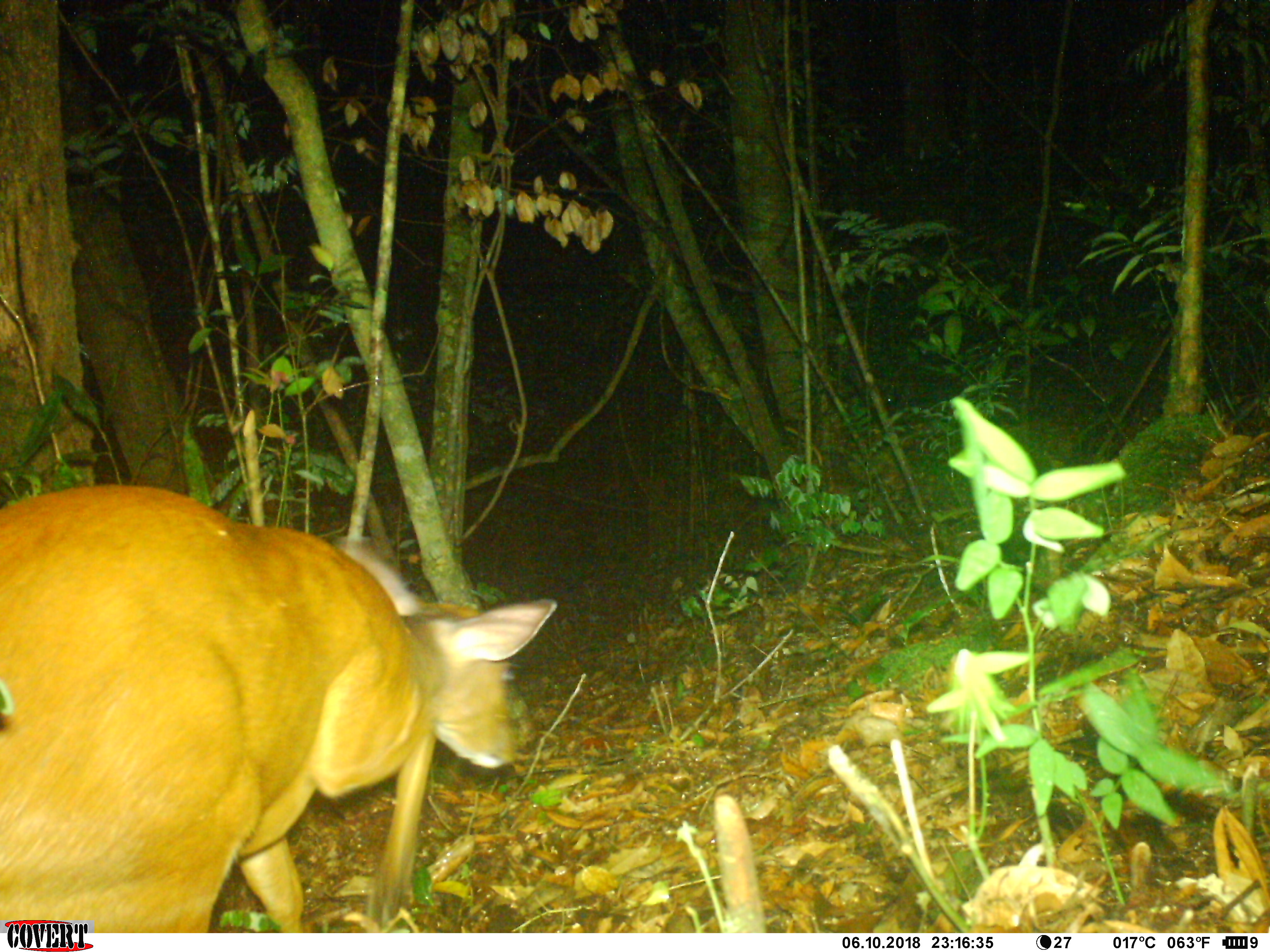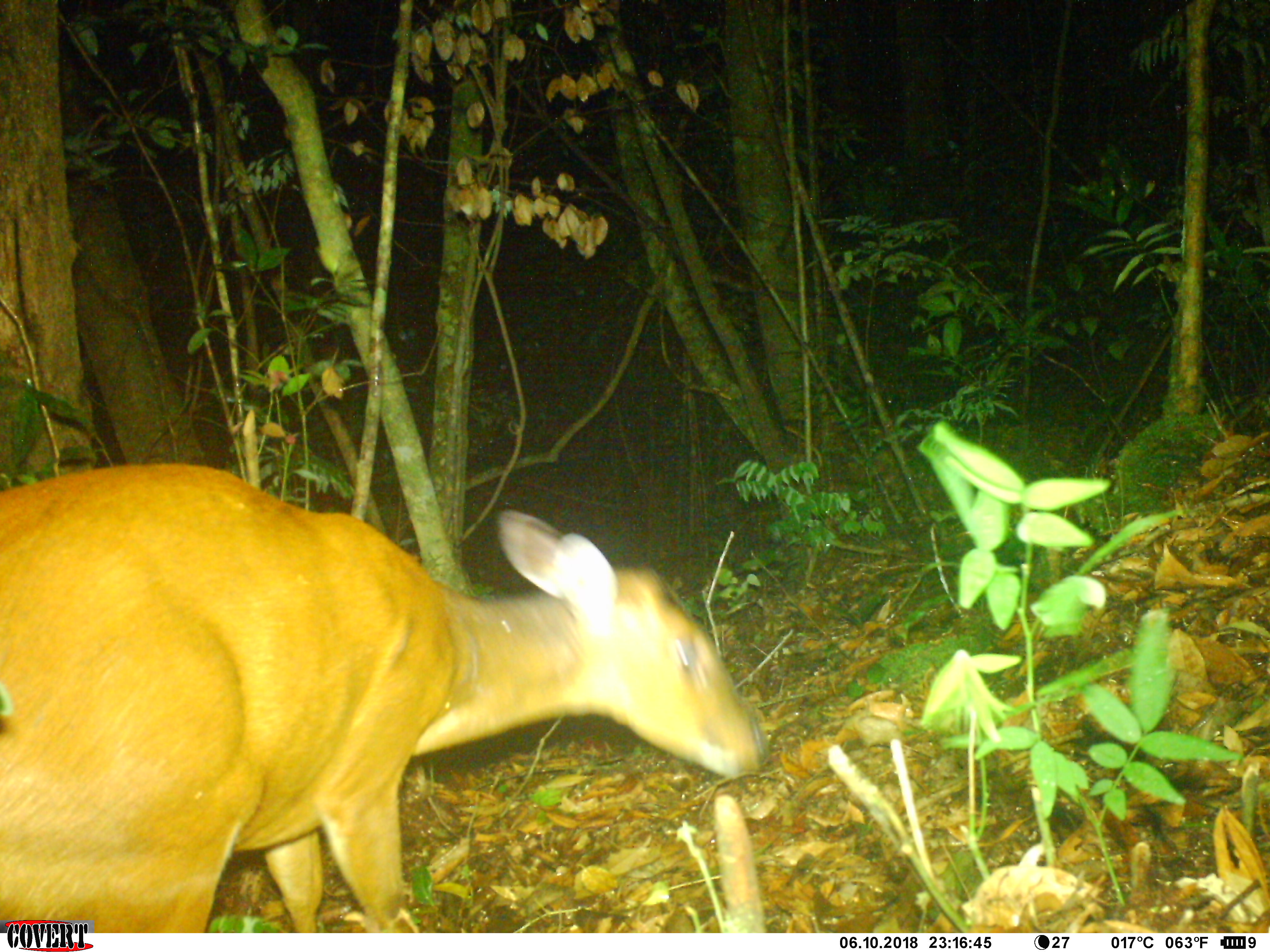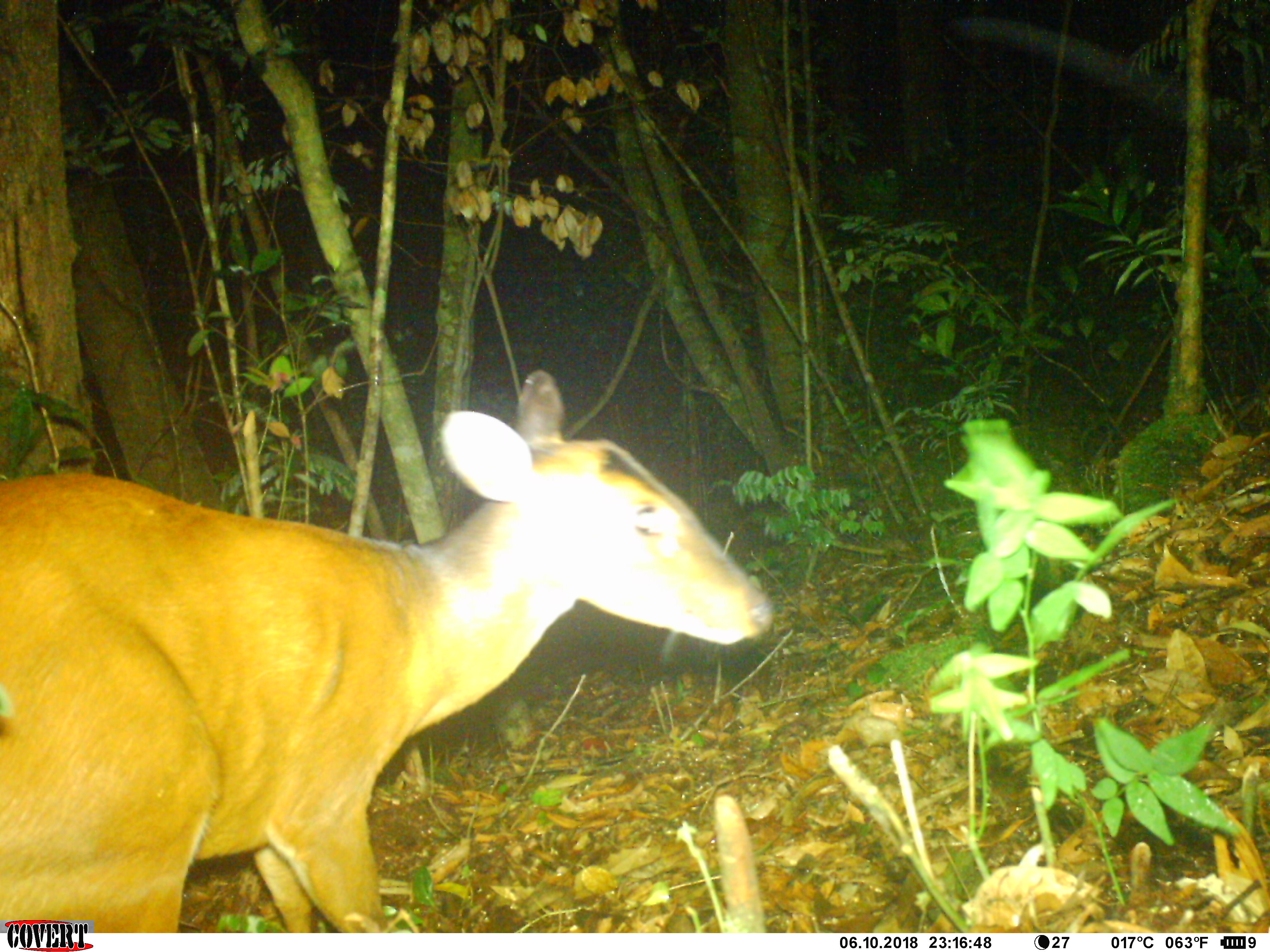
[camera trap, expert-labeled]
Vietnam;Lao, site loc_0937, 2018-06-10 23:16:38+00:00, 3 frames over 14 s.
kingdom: Animalia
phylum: Chordata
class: Mammalia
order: Artiodactyla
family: Cervidae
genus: Muntiacus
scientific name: Muntiacus muntjak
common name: red muntjac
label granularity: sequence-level